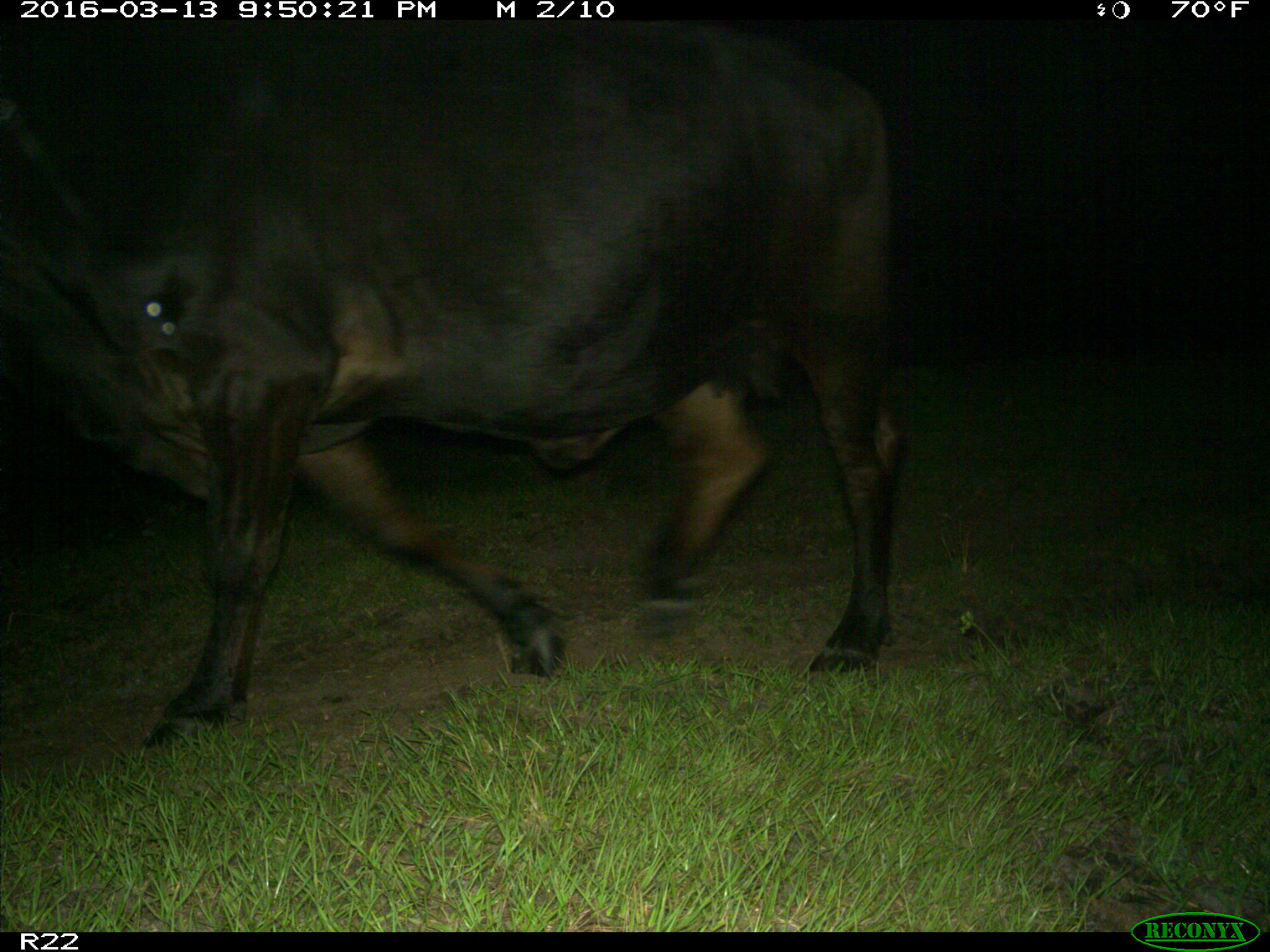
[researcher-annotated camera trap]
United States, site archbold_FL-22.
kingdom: Animalia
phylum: Chordata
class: Mammalia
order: Artiodactyla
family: Bovidae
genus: Bos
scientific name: Bos taurus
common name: domestic cow